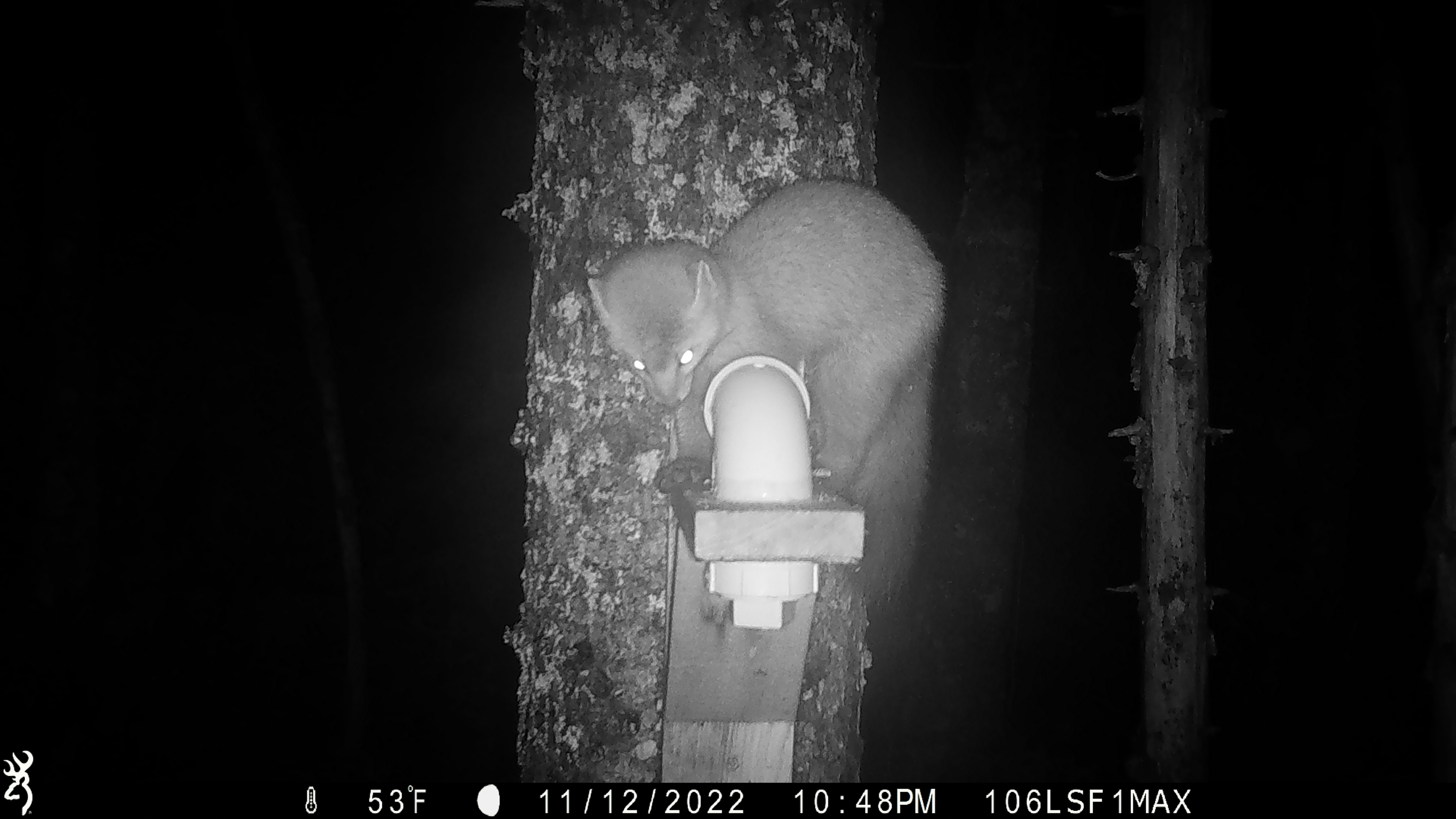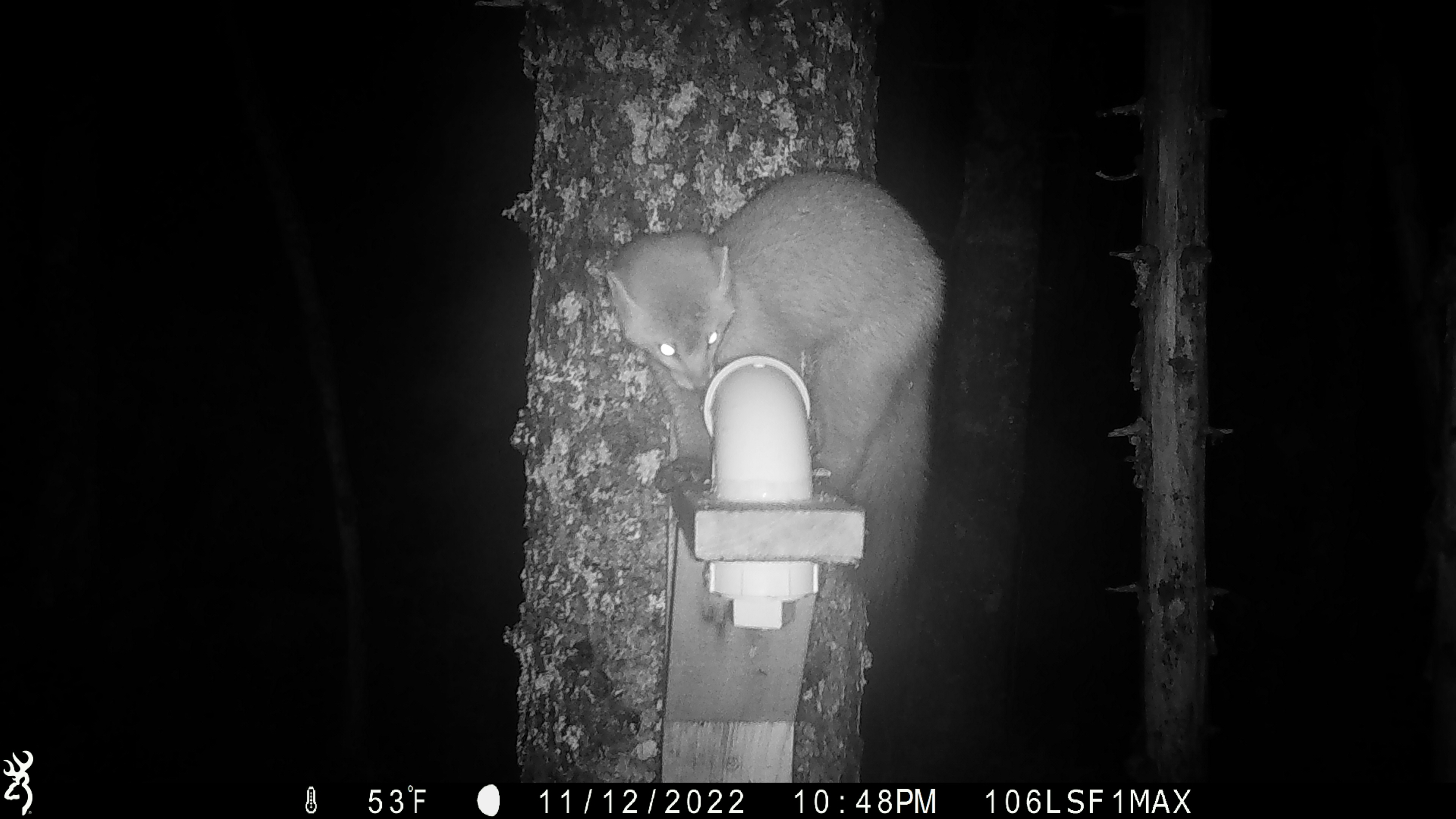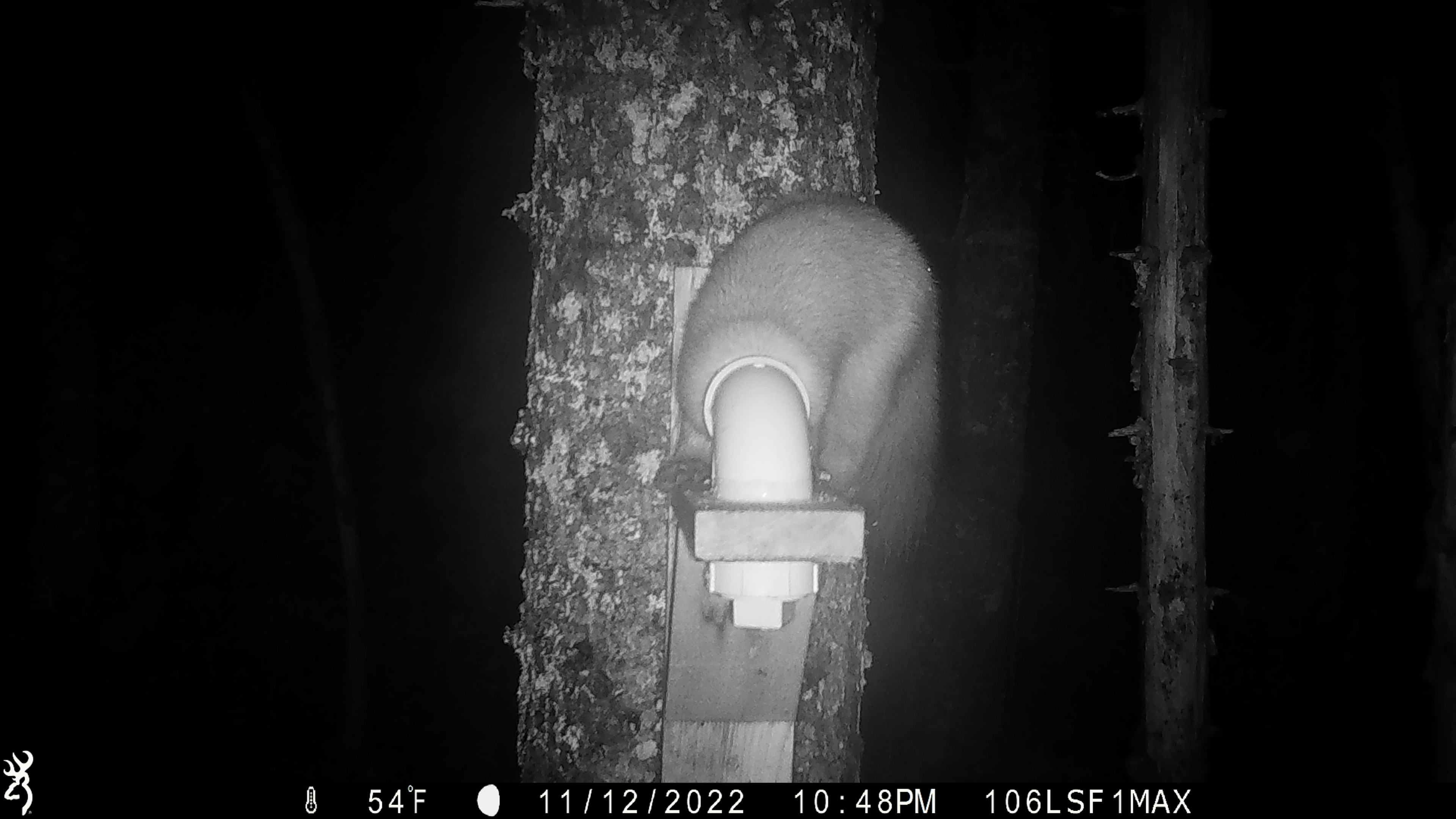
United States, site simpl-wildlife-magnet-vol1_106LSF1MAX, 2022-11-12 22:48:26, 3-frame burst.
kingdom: Animalia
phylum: Chordata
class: Mammalia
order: Carnivora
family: Mustelidae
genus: Martes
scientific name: Martes americana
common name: american marten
American marten (Martes americana).